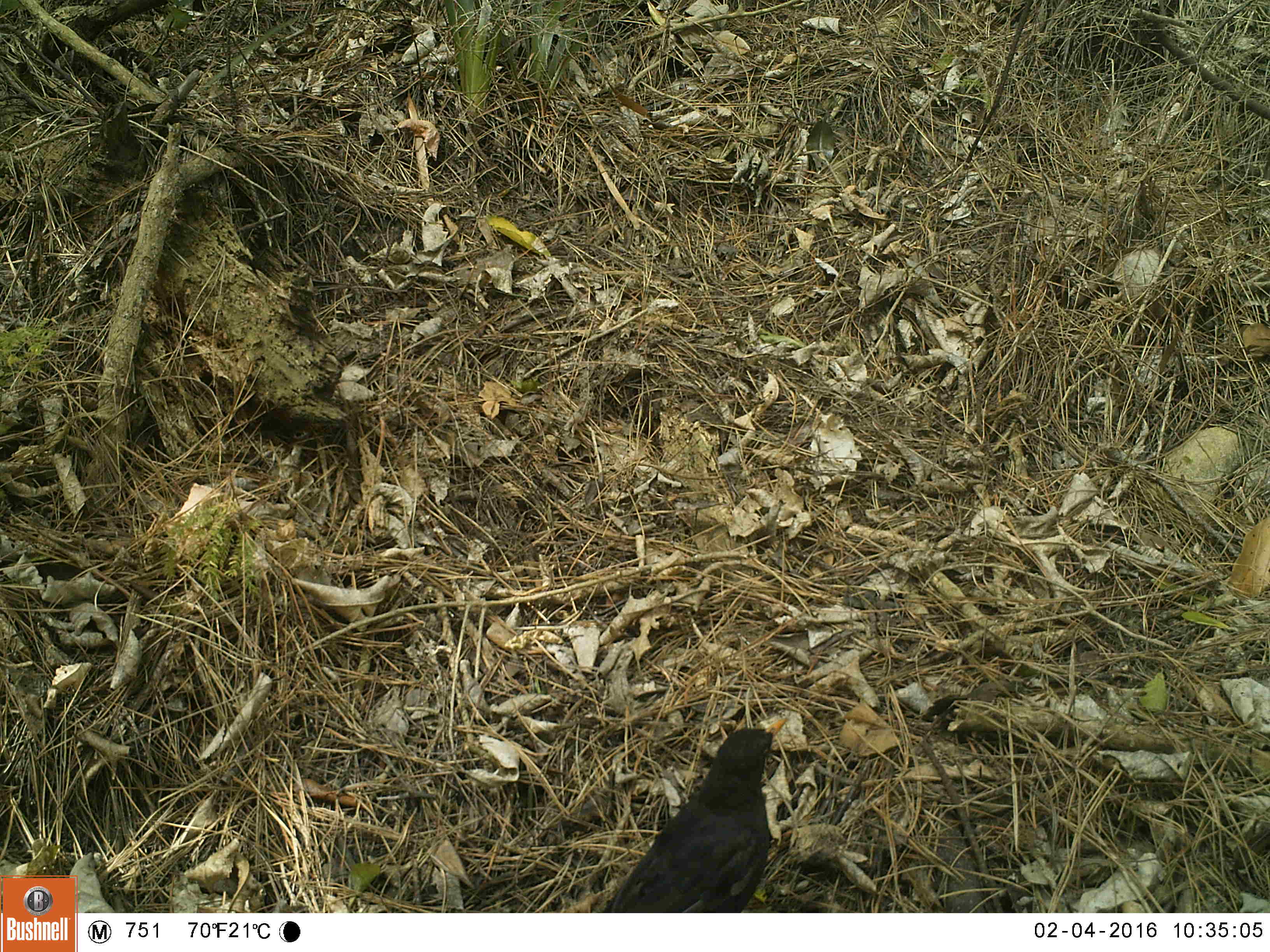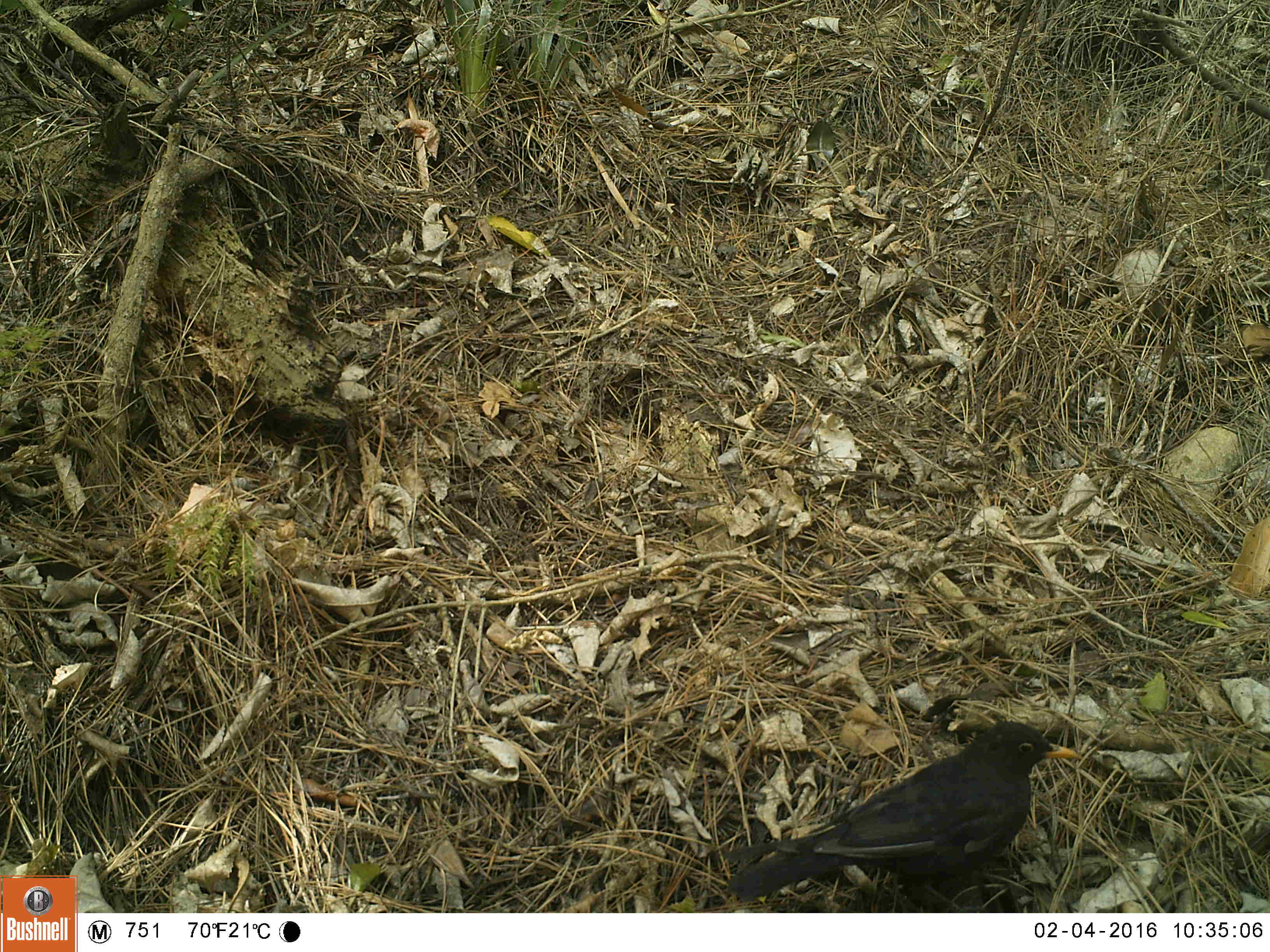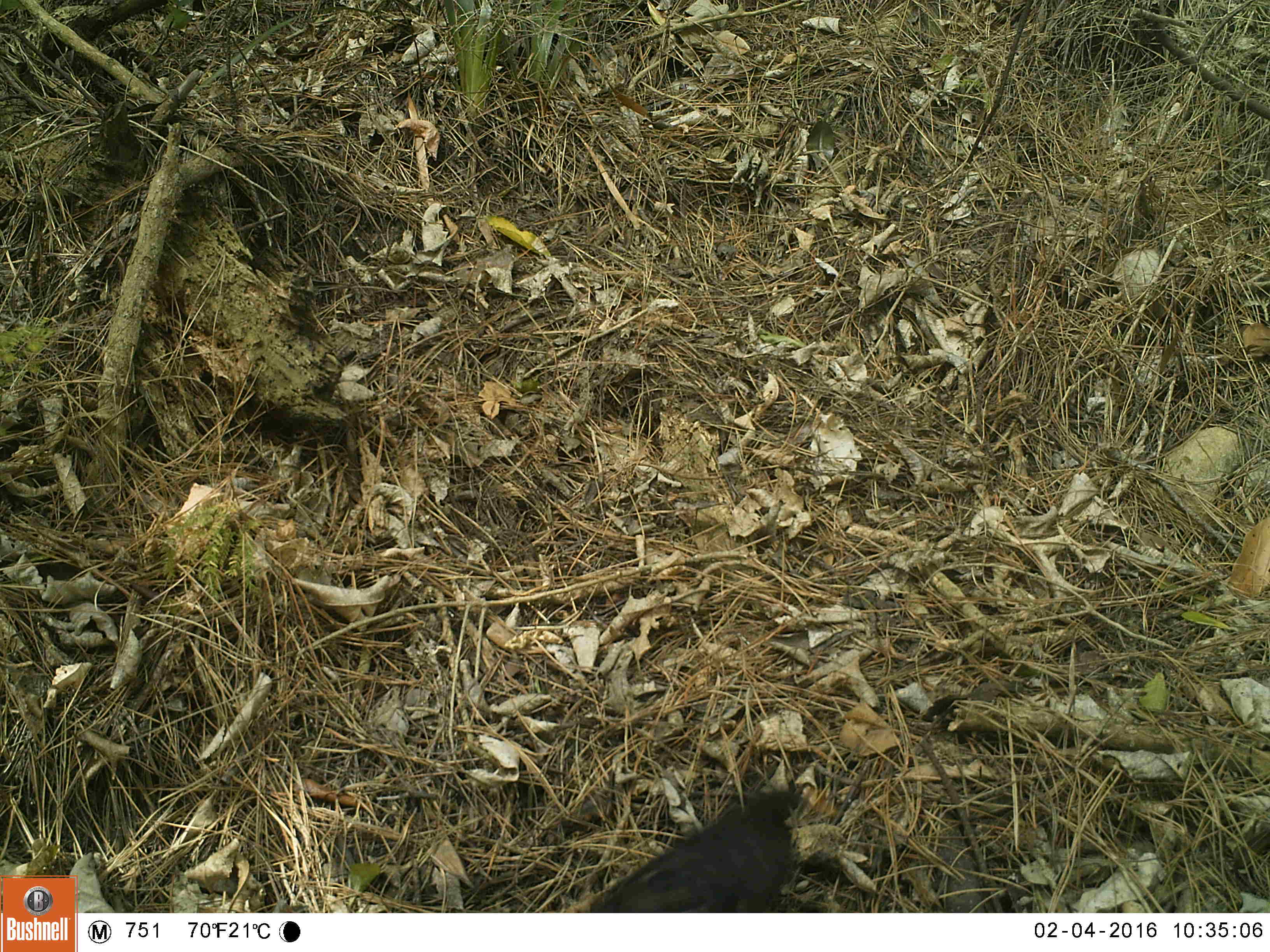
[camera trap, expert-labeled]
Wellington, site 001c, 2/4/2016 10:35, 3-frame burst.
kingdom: Animalia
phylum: Chordata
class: Aves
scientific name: Aves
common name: bird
Bird (Aves).